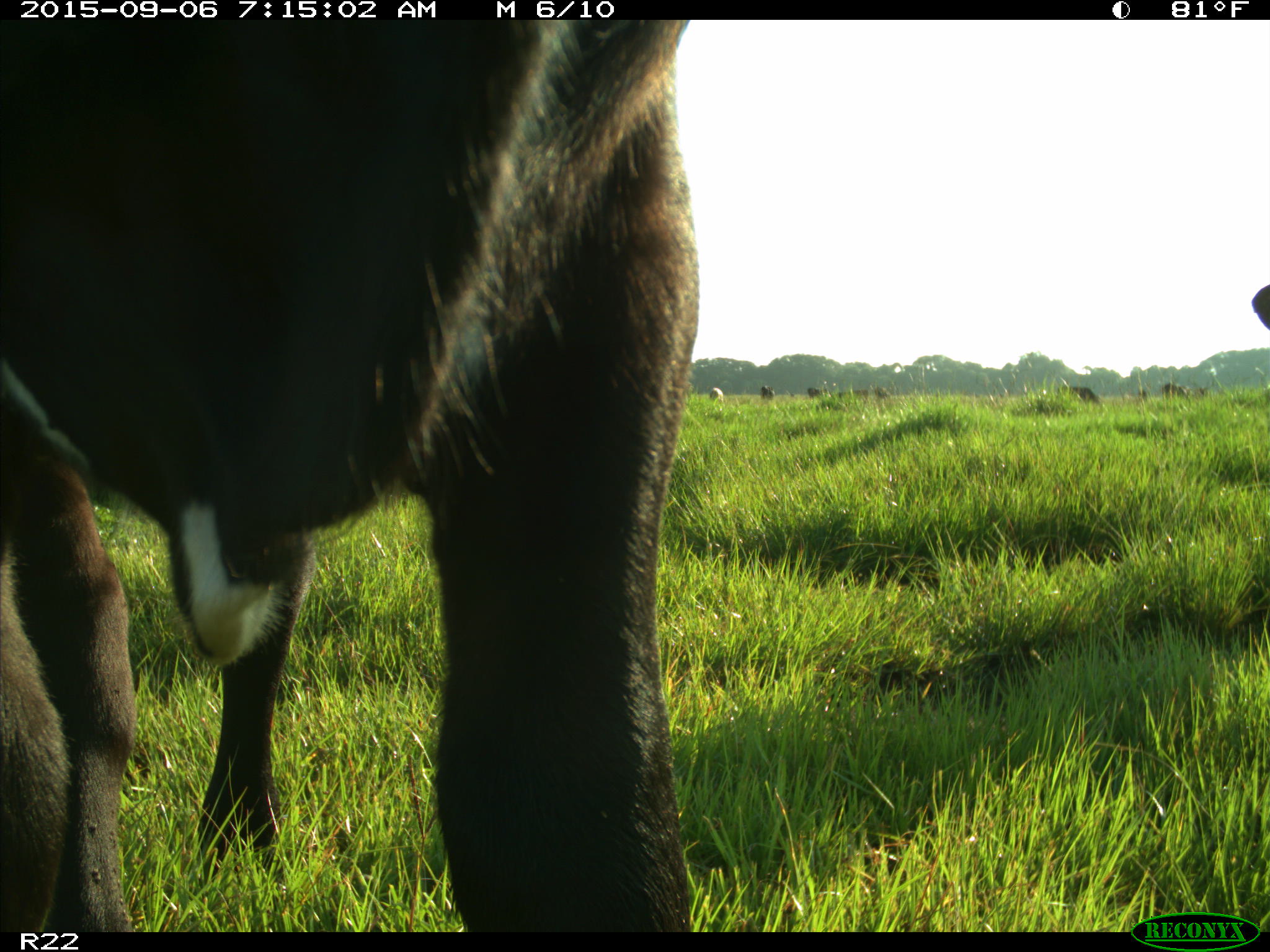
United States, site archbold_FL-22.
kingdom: Animalia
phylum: Chordata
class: Mammalia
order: Artiodactyla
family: Bovidae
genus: Bos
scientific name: Bos taurus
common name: domestic cow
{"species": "Bos taurus (domestic cow)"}